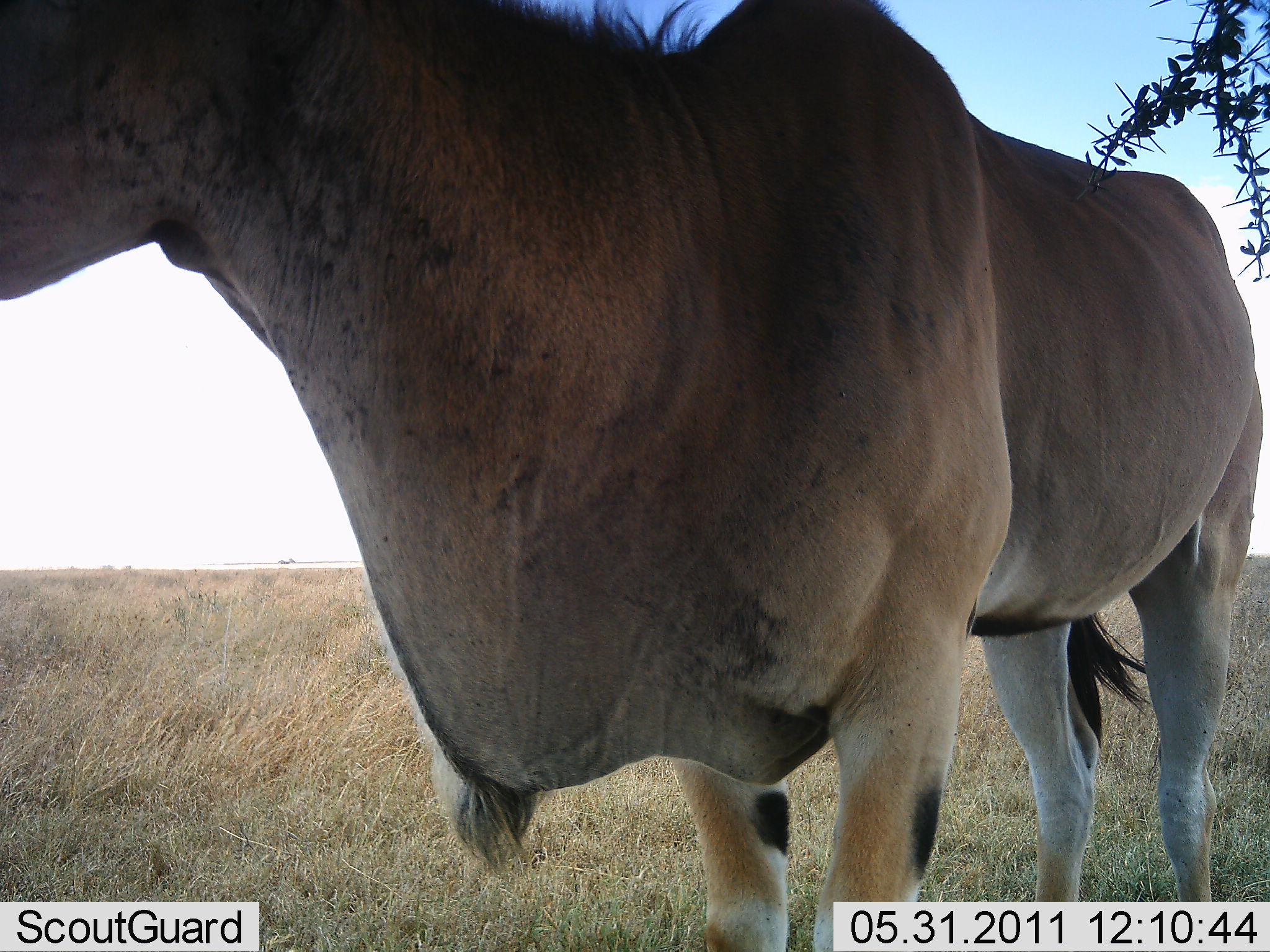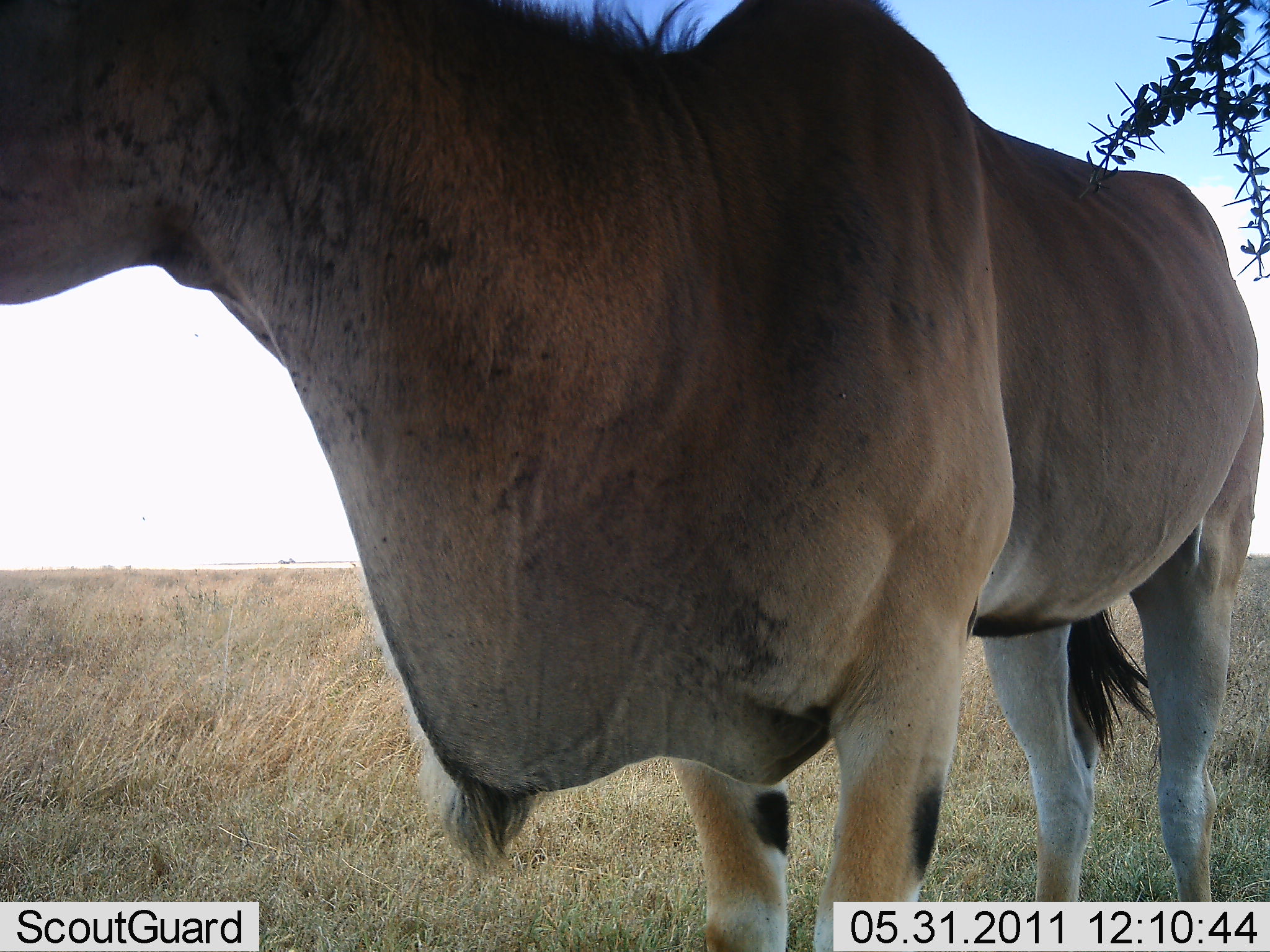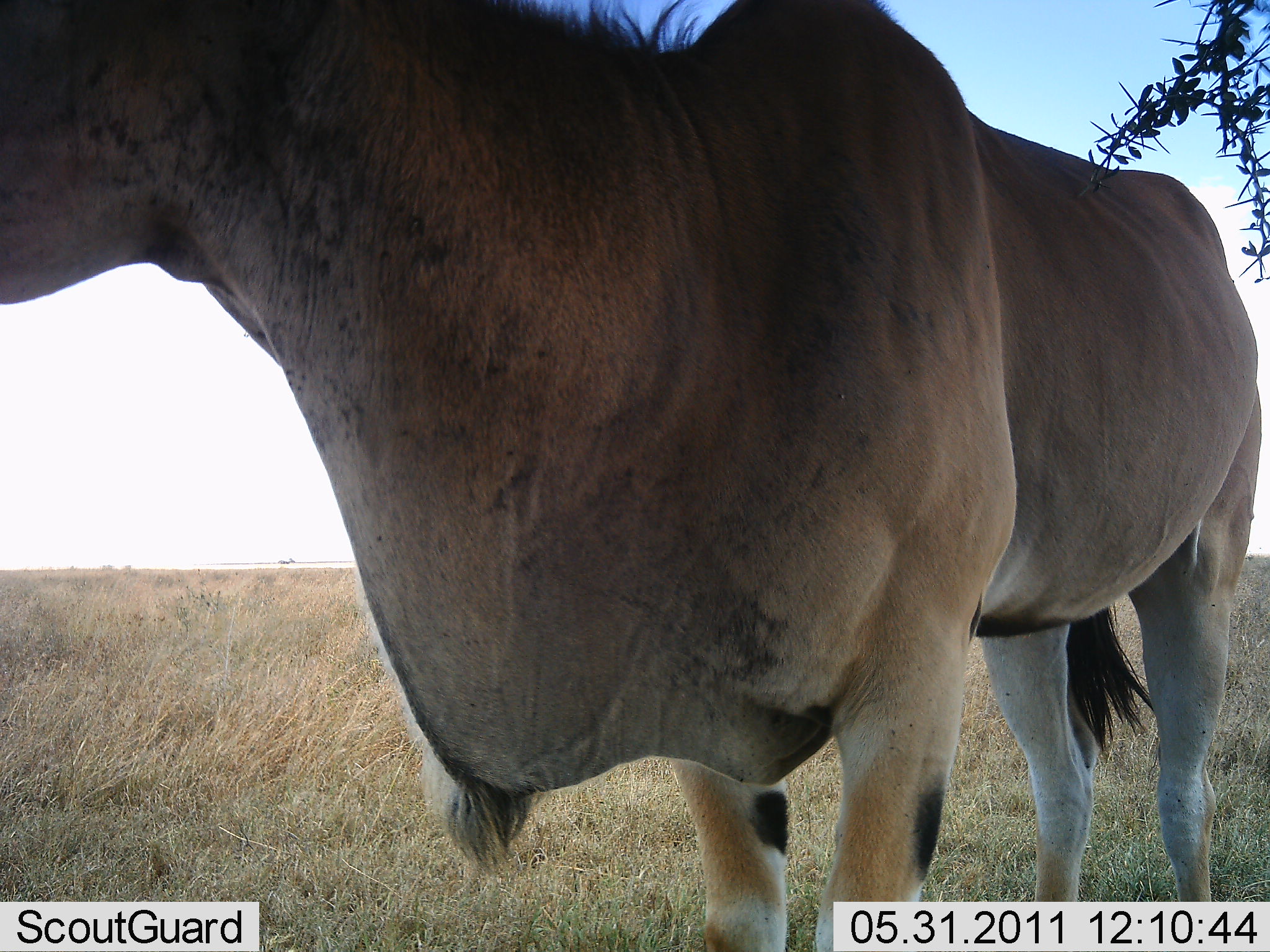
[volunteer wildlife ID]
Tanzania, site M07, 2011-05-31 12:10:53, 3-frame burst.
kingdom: Animalia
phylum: Chordata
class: Mammalia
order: Artiodactyla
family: Bovidae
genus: Tragelaphus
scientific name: Tragelaphus oryx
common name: eland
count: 1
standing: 90%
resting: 10%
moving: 0%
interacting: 0%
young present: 0%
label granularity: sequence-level